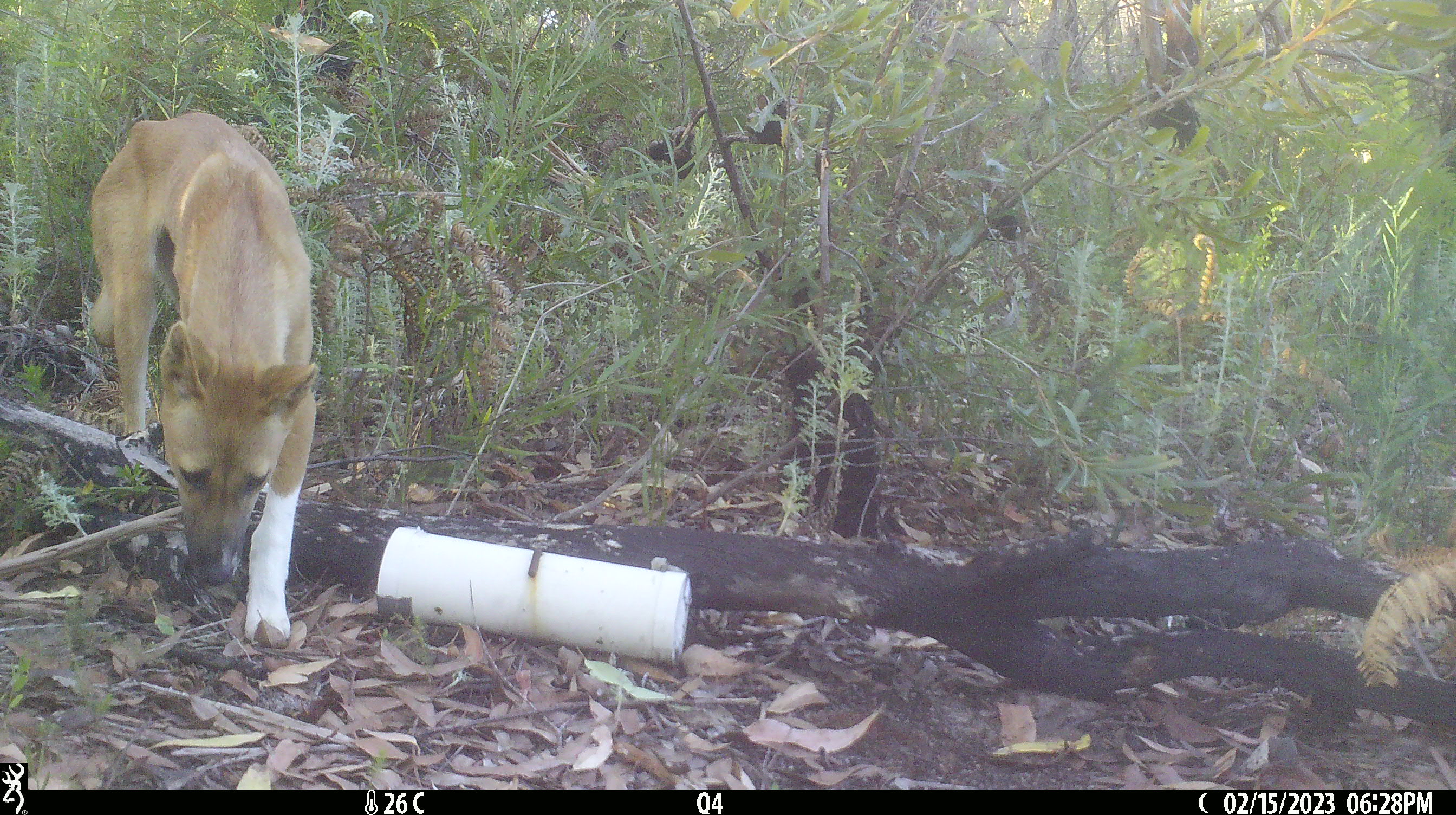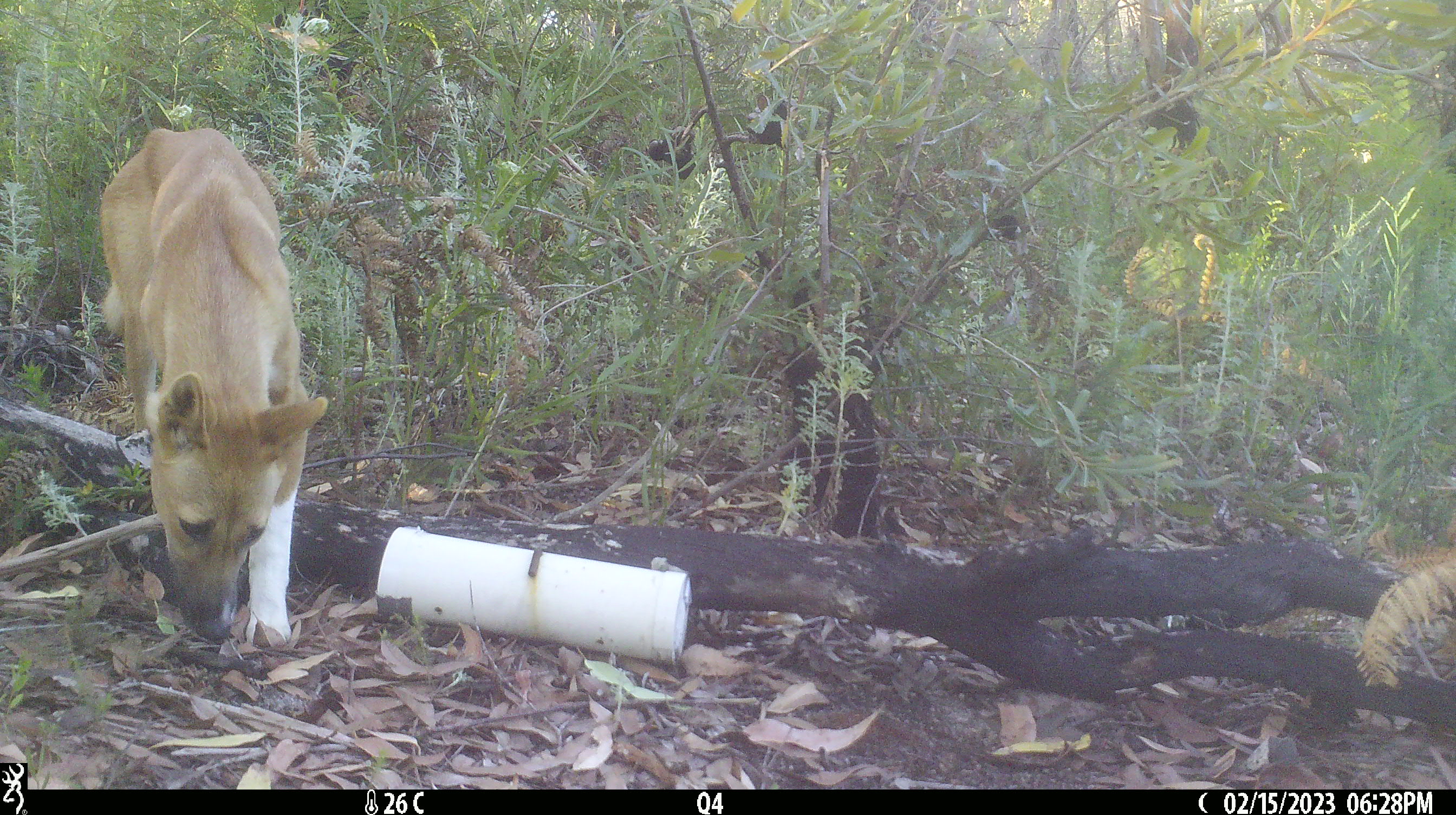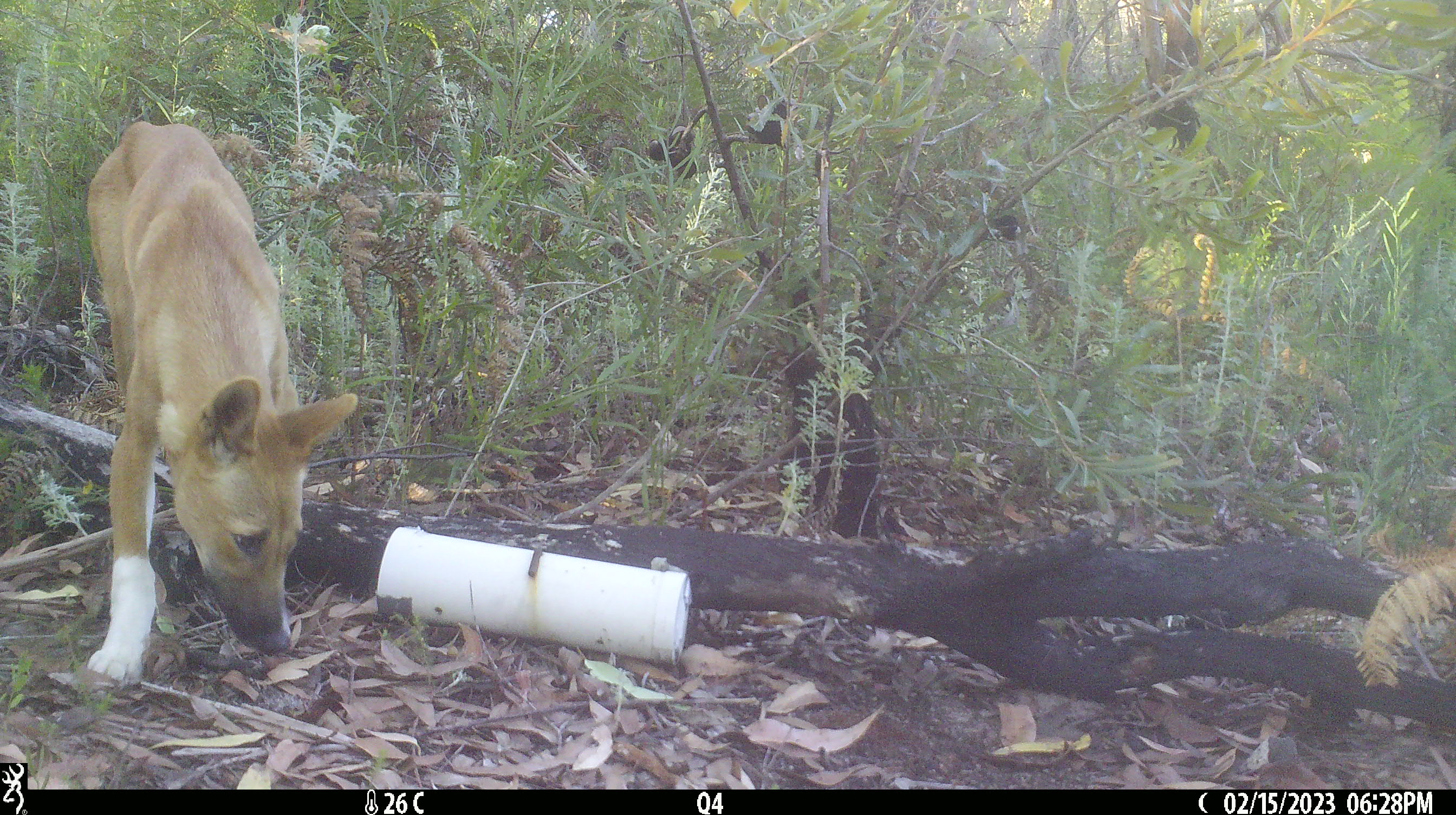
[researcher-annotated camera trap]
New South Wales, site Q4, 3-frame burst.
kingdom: Animalia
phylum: Chordata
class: Mammalia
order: Carnivora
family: Canidae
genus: Canis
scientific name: Canis familiaris dingo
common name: dingo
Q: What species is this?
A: Dingo (Canis familiaris dingo).